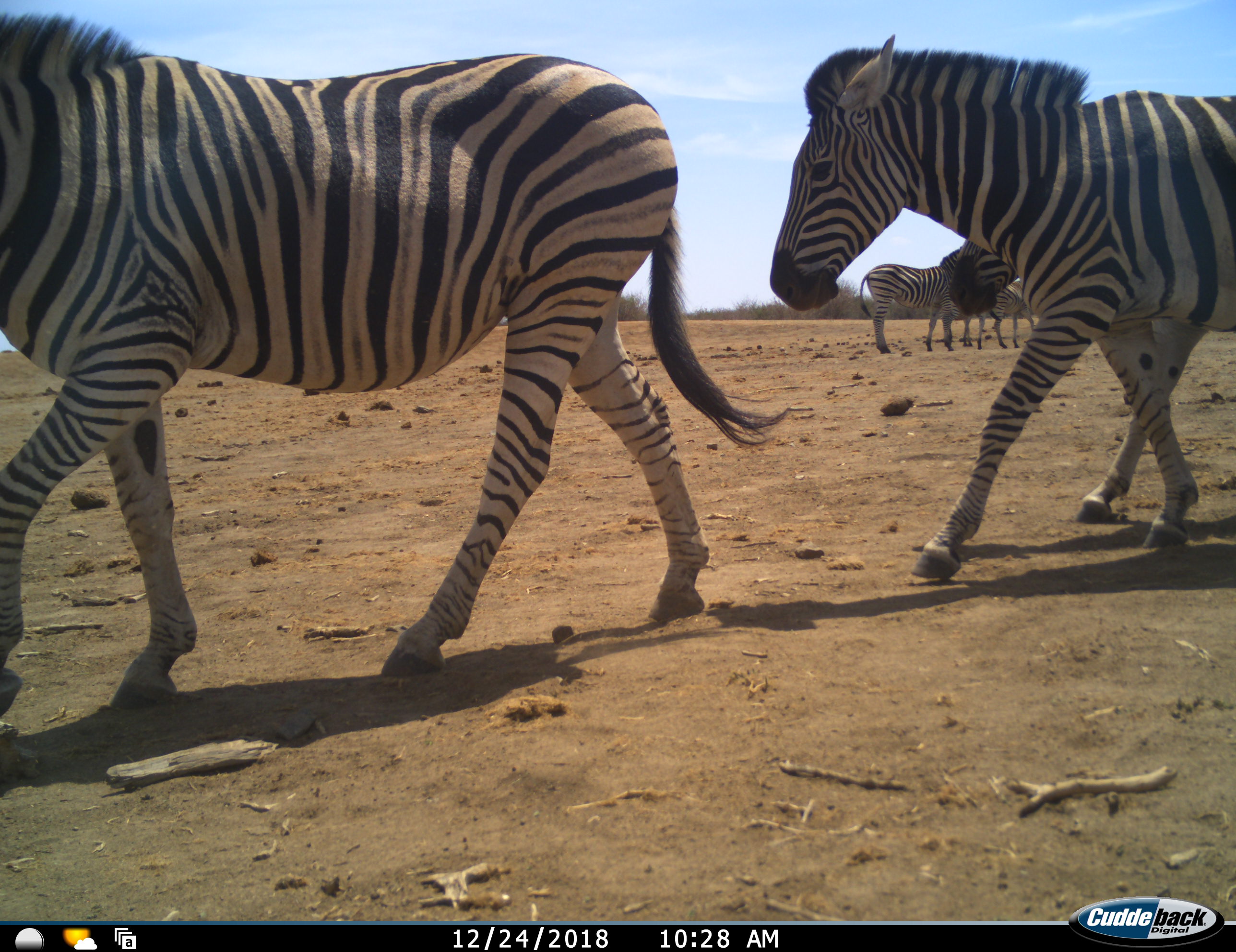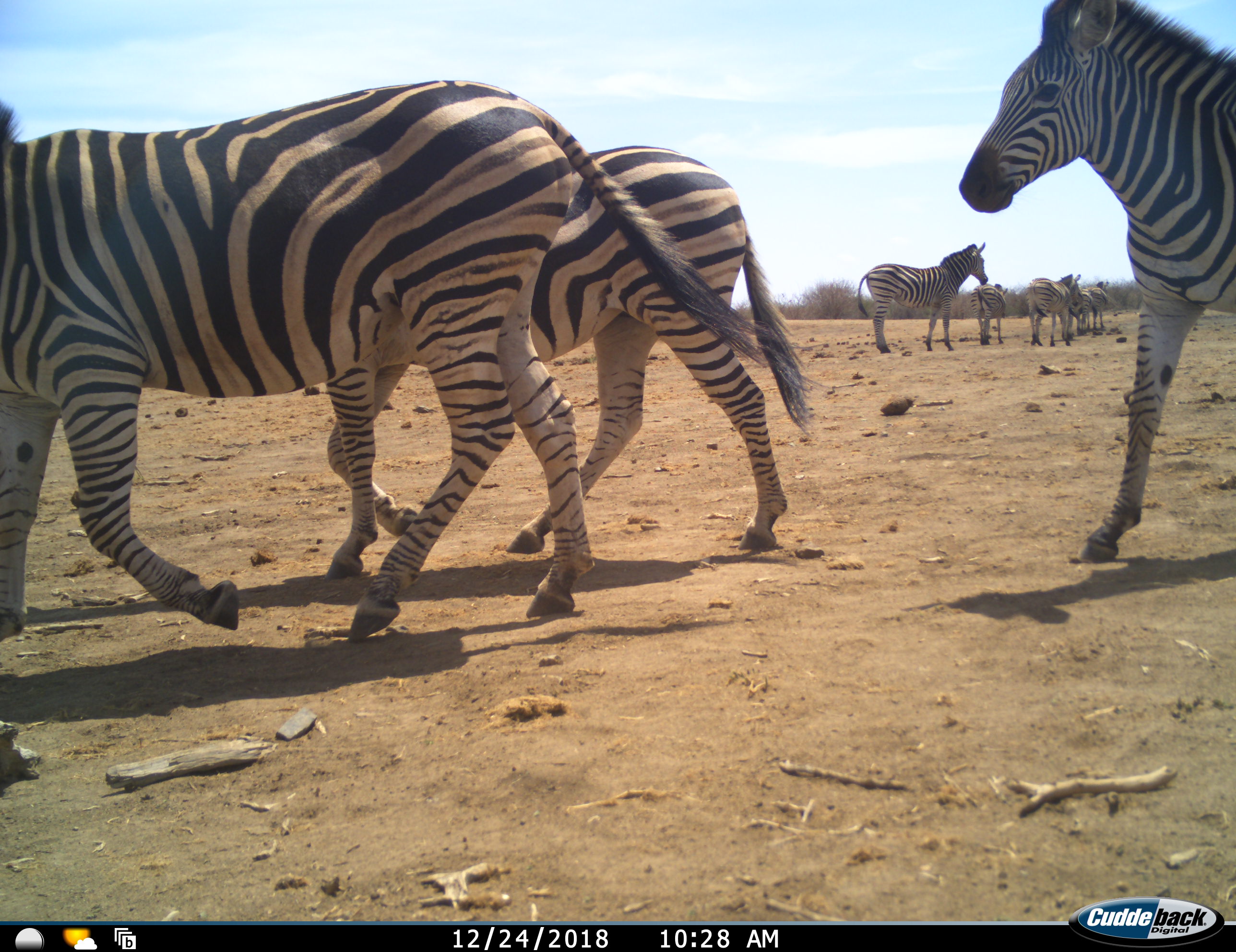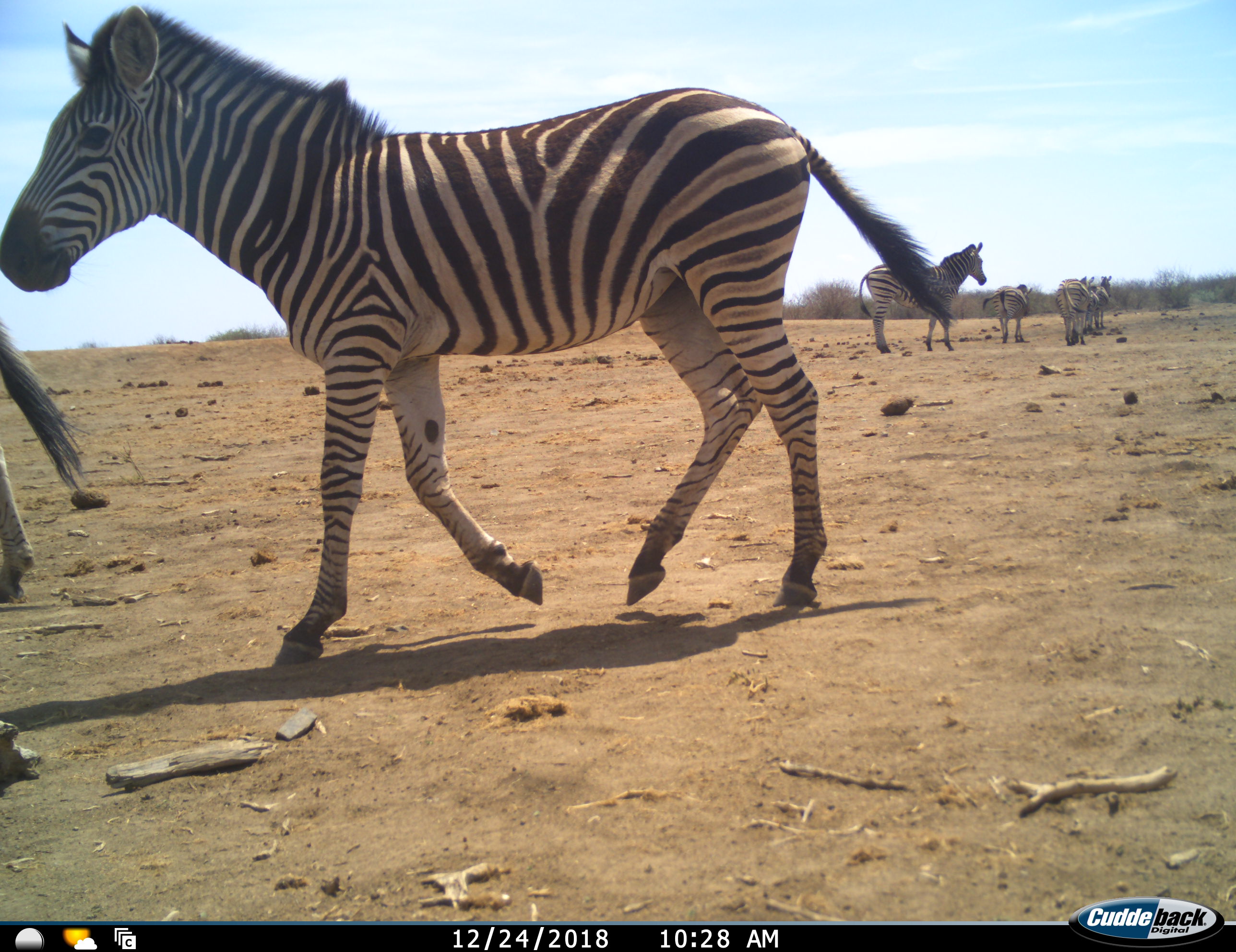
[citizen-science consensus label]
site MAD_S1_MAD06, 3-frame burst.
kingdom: Animalia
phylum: Chordata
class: Mammalia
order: Perissodactyla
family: Equidae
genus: Equus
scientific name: Equus quagga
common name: plains zebra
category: zebraplains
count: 8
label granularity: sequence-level